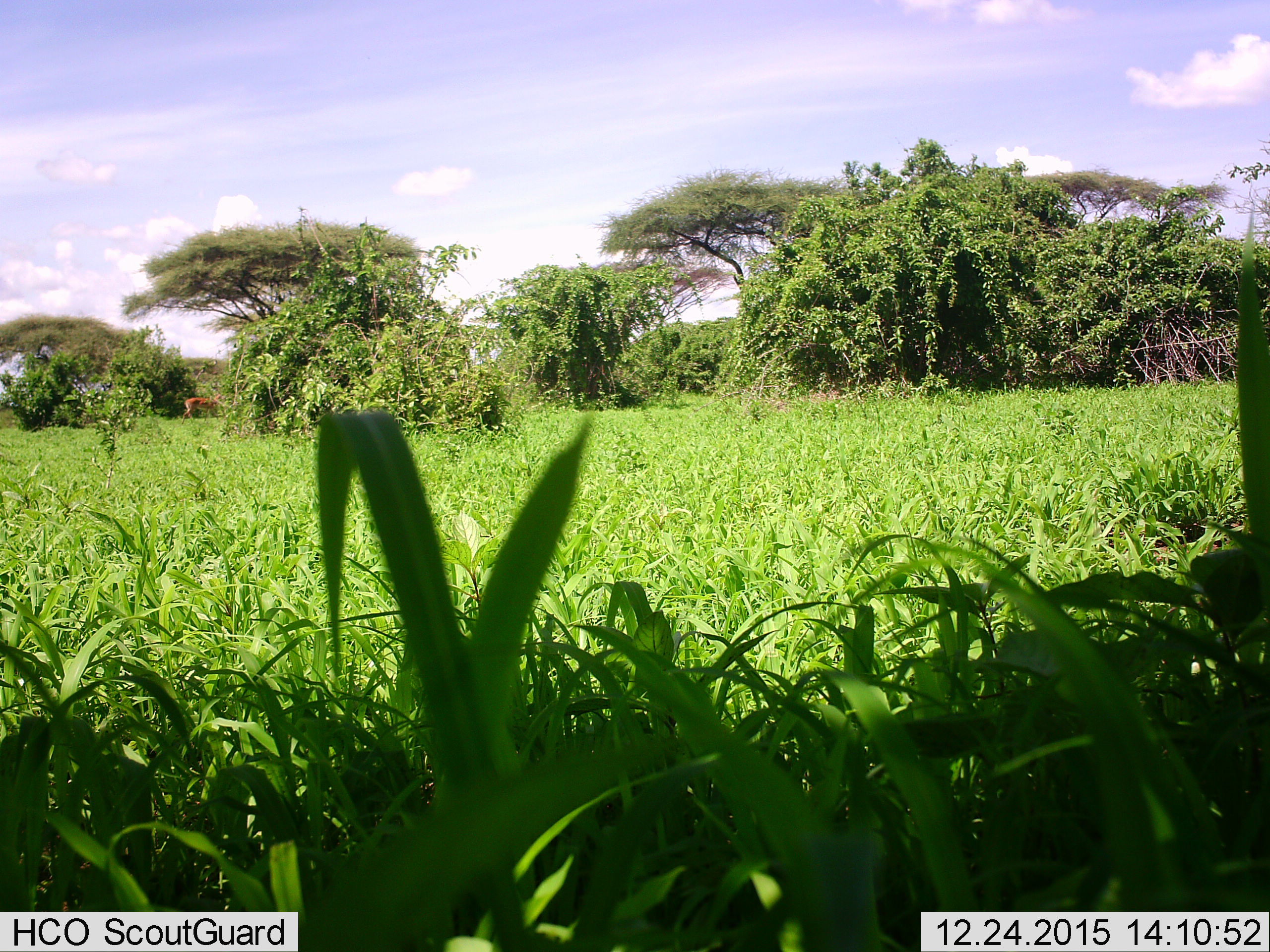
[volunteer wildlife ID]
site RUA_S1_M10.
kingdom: Animalia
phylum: Chordata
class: Mammalia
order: Artiodactyla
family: Bovidae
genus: Aepyceros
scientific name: Aepyceros melampus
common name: impala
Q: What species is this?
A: Impala (Aepyceros melampus).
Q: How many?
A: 1.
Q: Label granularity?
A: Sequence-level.